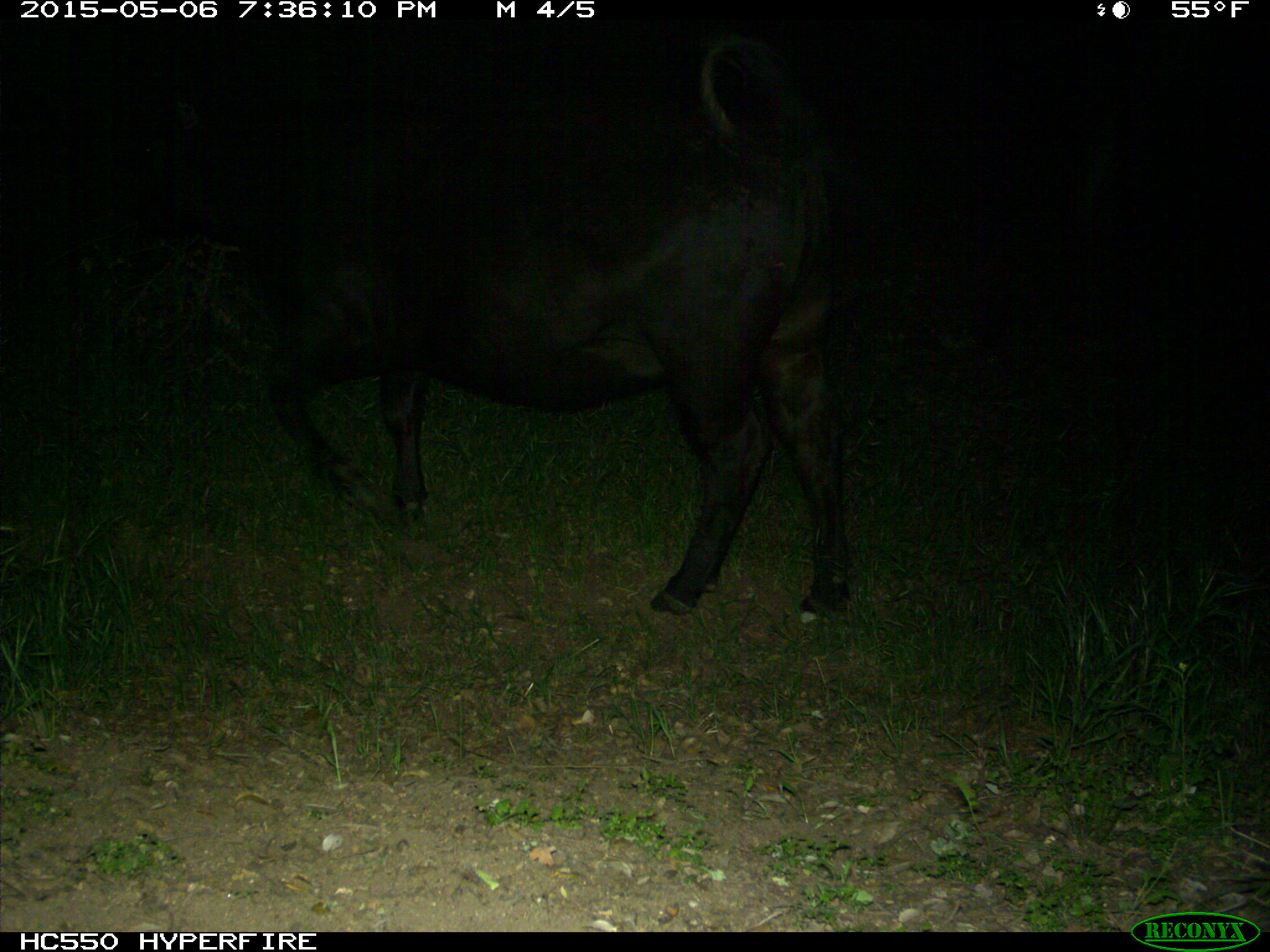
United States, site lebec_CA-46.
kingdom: Animalia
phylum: Chordata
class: Mammalia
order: Artiodactyla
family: Bovidae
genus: Bos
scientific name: Bos taurus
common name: domestic cow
Bos taurus (domestic cow).